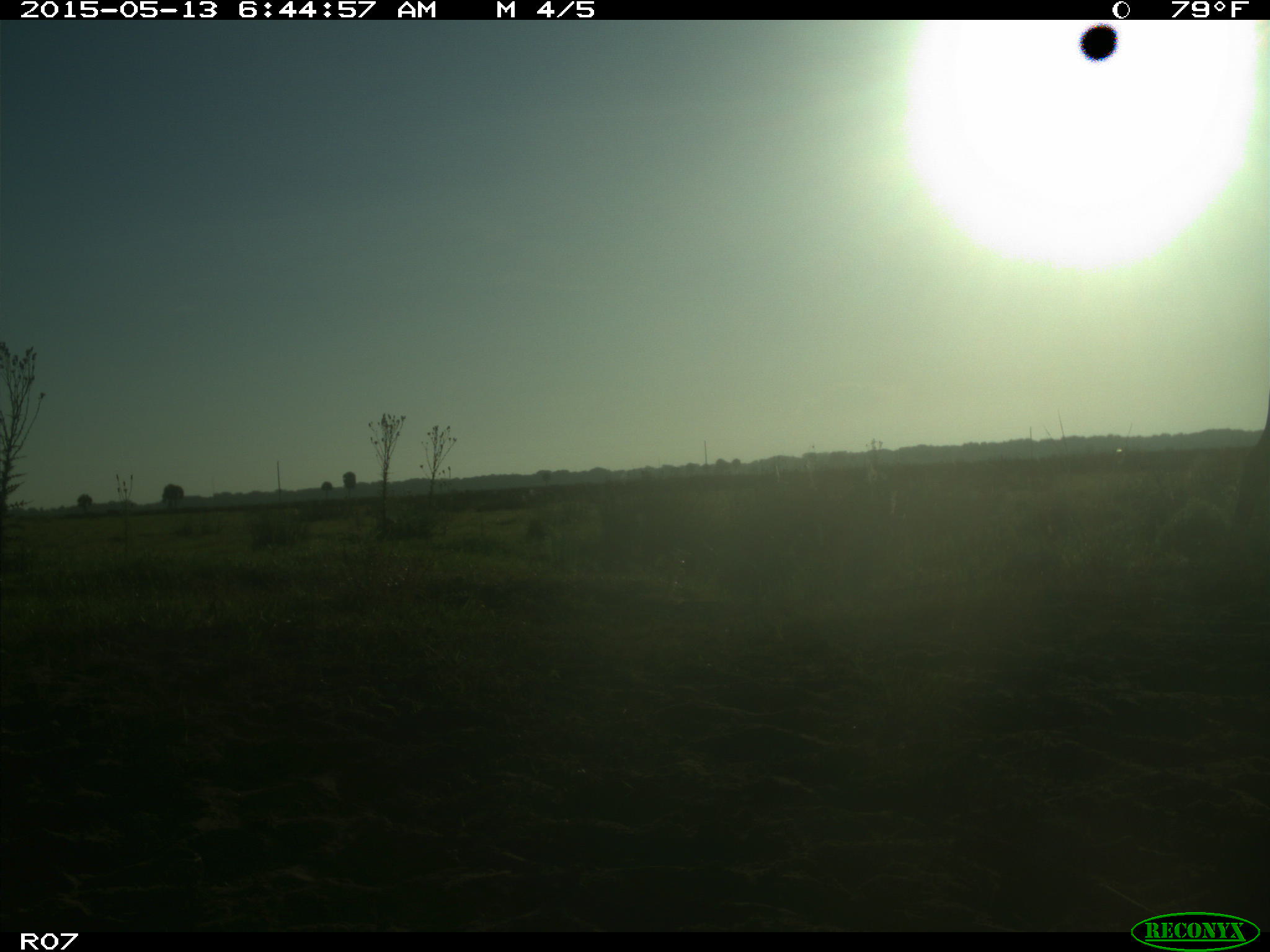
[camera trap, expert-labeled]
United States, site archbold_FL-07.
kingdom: Animalia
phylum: Chordata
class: Mammalia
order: Artiodactyla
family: Bovidae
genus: Bos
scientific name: Bos taurus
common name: domestic cow